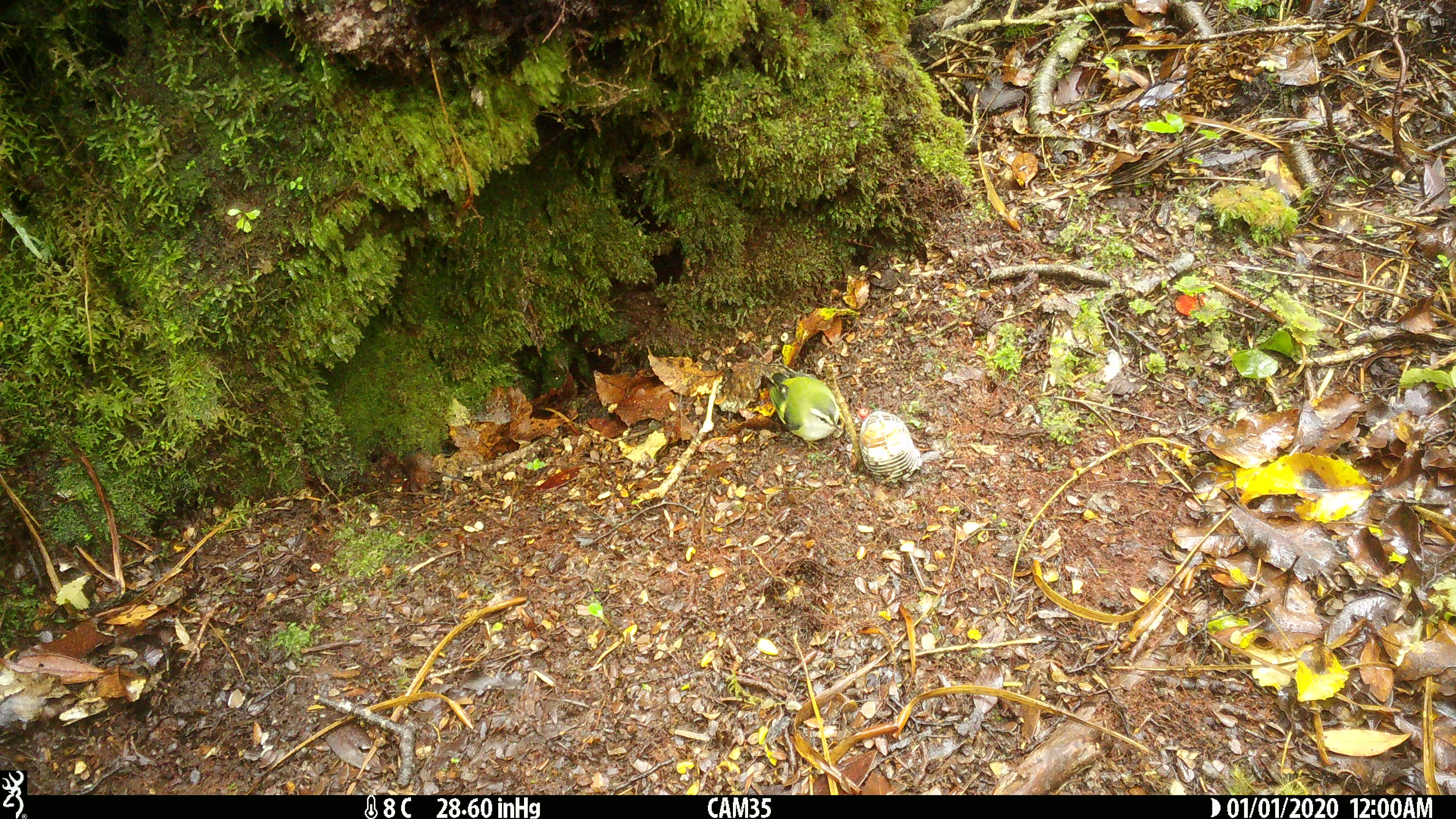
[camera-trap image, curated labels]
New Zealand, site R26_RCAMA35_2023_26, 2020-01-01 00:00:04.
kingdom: Animalia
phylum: Chordata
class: Aves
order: Passeriformes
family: Acanthisittidae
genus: Acanthisitta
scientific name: Acanthisitta chloris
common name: rifleman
Rifleman (Acanthisitta chloris).